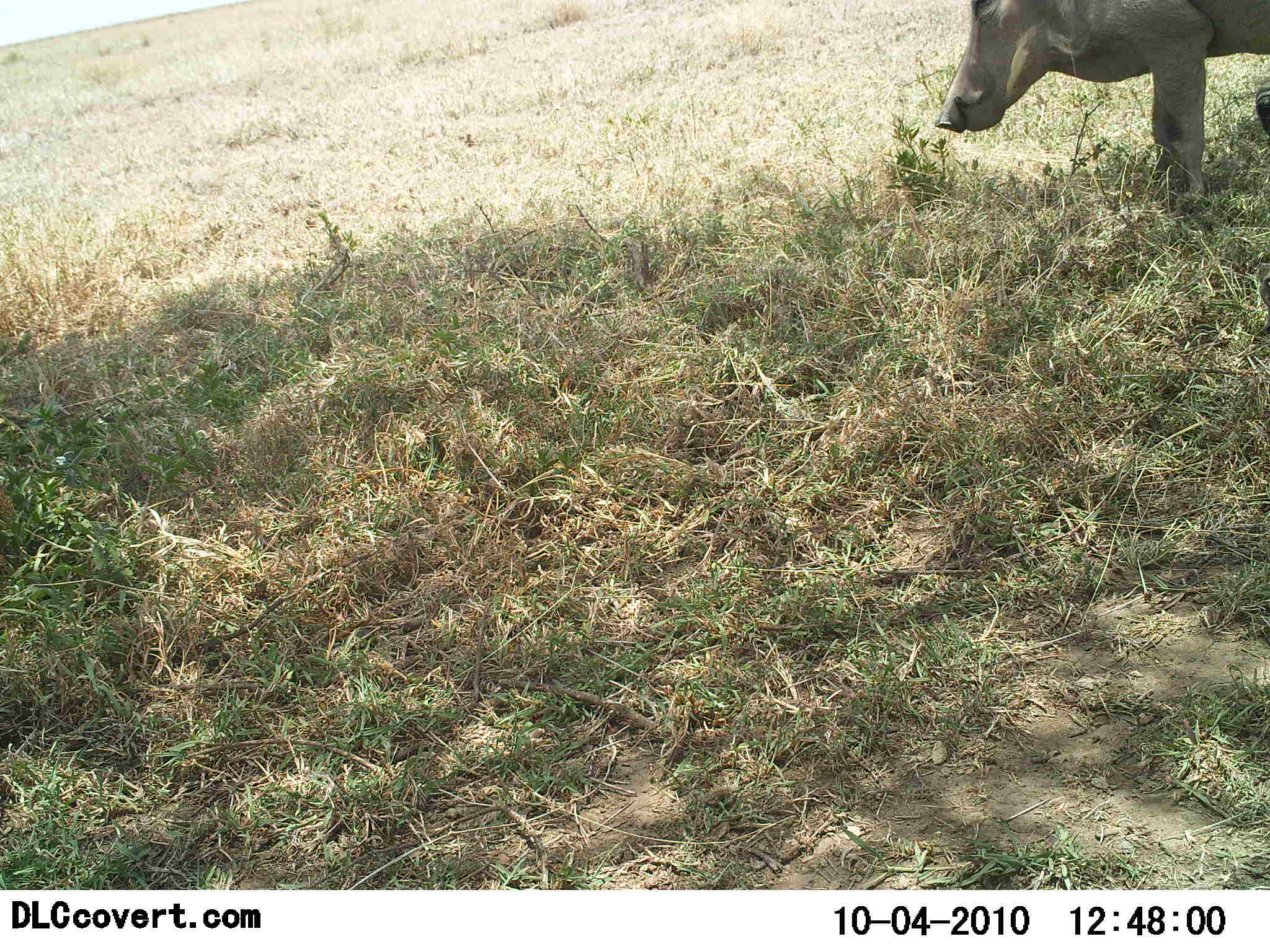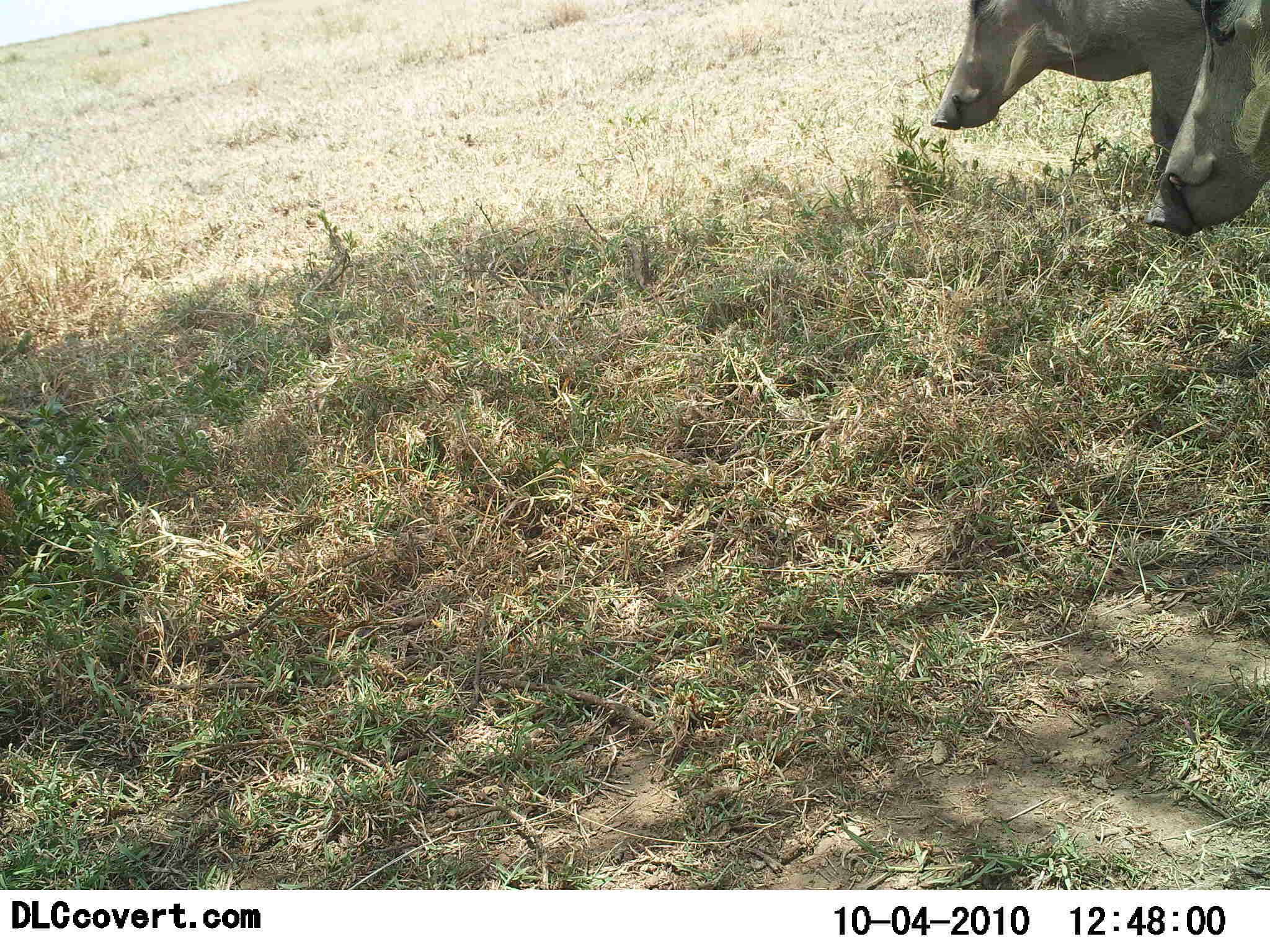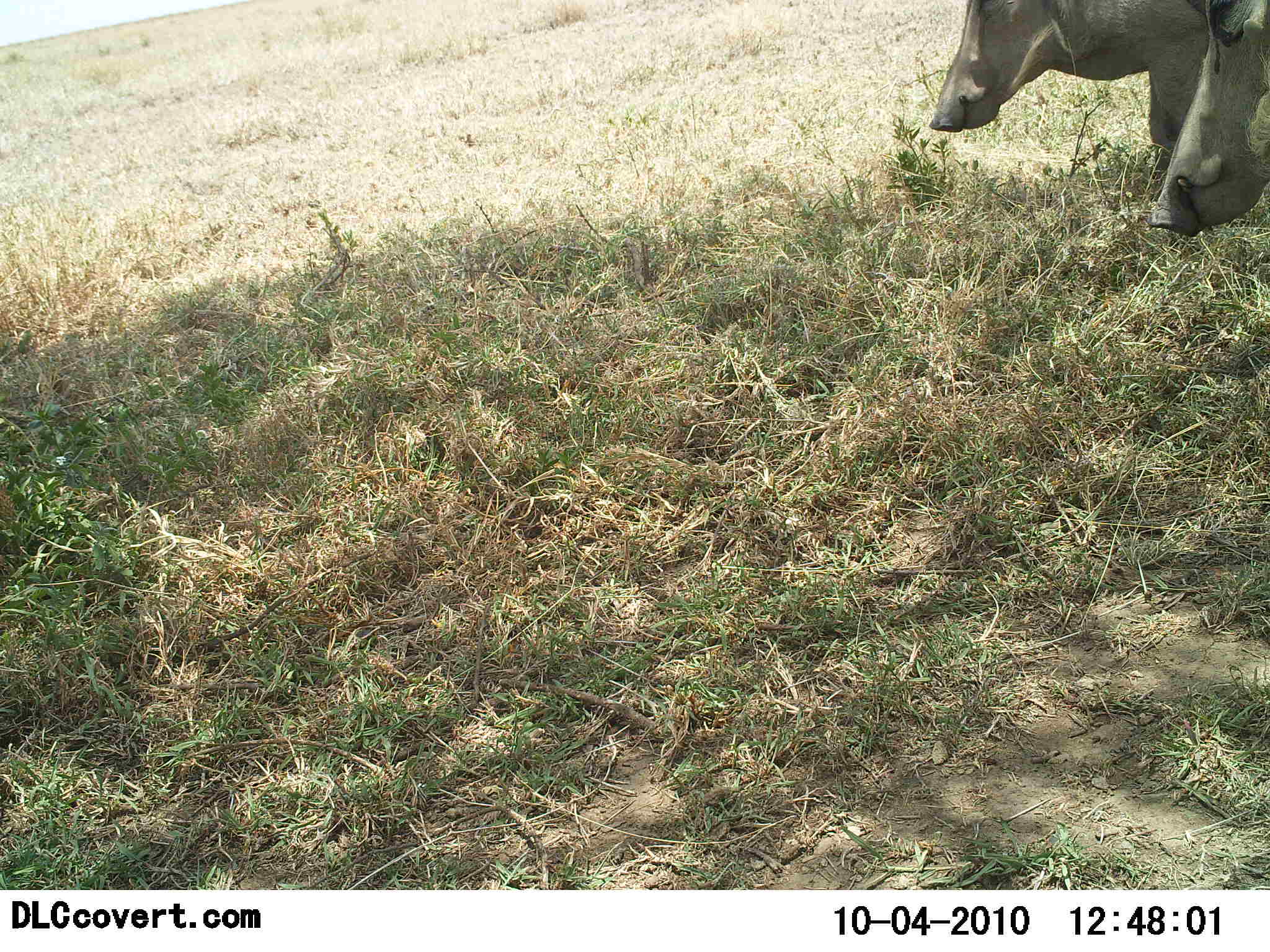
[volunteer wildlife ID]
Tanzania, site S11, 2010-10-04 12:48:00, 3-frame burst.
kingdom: Animalia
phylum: Chordata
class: Mammalia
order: Artiodactyla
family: Suidae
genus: Phacochoerus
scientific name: Phacochoerus africanus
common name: warthog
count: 2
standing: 82%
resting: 0%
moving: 24%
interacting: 0%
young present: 0%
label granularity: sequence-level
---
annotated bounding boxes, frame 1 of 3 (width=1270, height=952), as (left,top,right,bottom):
animal: (932,0,1270,212)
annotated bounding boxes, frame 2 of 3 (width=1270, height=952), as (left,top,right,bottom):
animal: (928,0,1270,220); (1156,0,1270,229)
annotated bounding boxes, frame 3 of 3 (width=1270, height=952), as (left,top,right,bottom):
animal: (927,0,1268,206); (1147,1,1268,236)